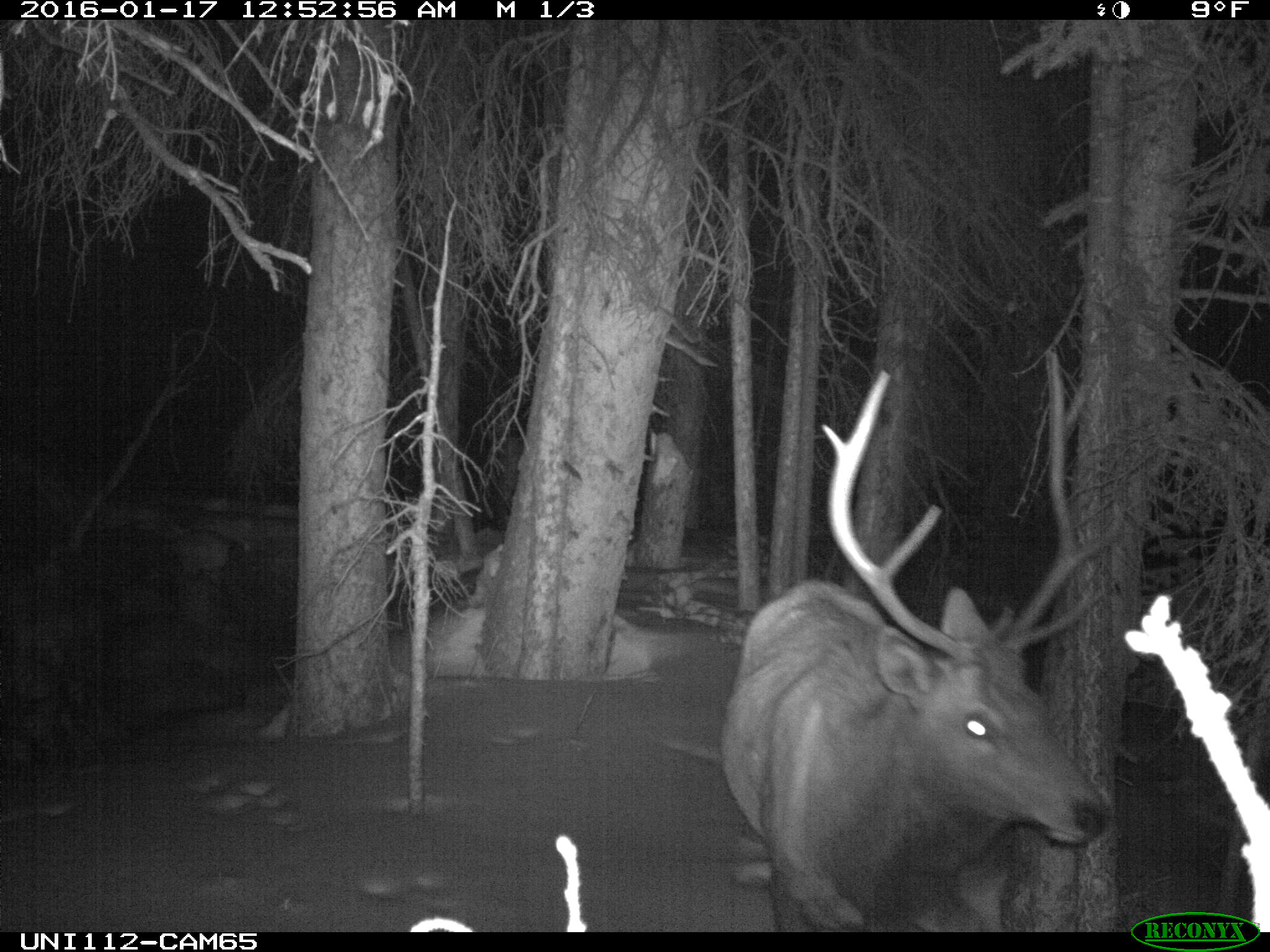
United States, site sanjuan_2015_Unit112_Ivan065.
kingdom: Animalia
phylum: Chordata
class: Mammalia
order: Artiodactyla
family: Cervidae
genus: Cervus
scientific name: Cervus elaphus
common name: red deer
Cervus elaphus (red deer).